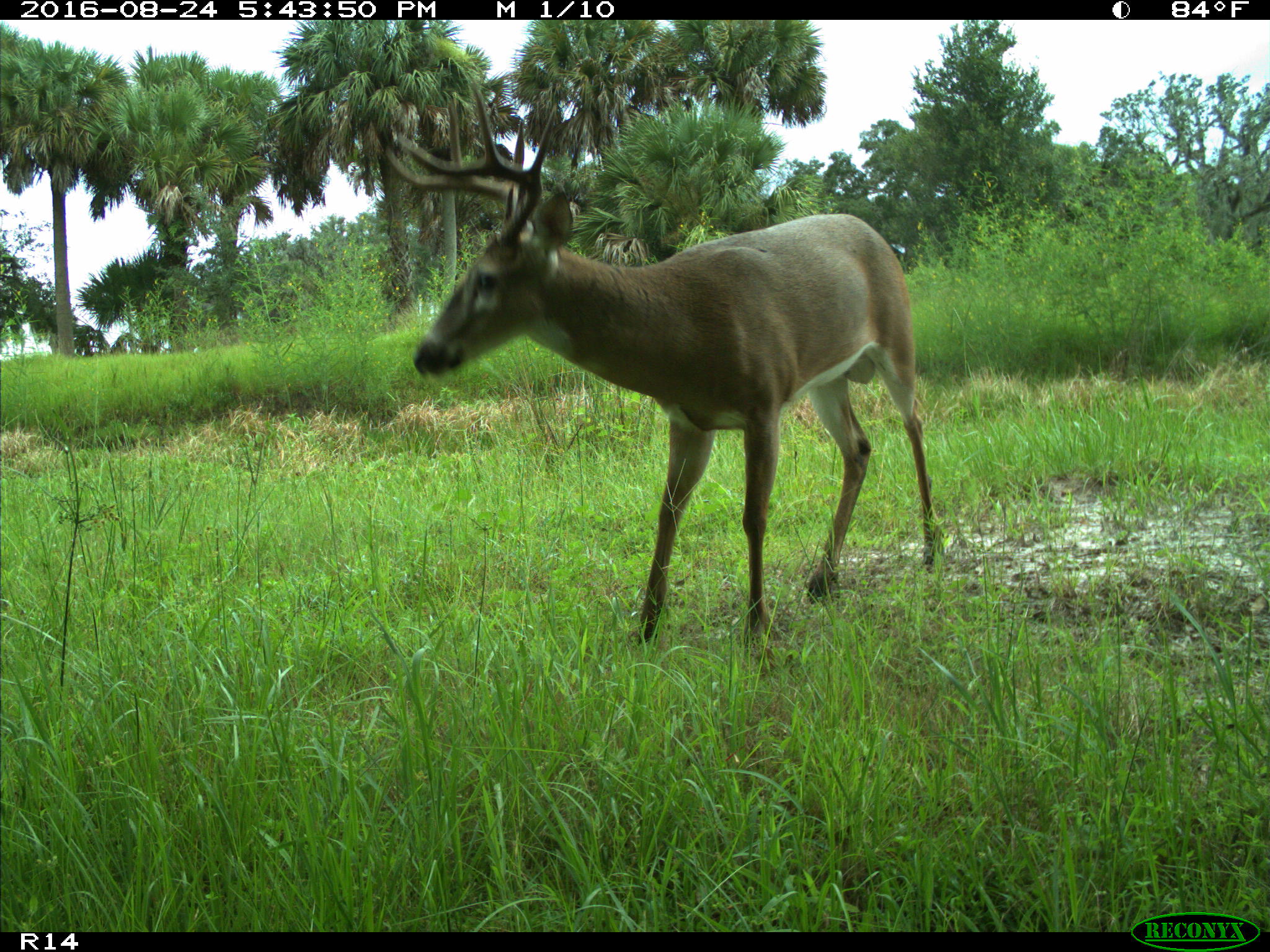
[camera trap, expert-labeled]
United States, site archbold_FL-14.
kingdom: Animalia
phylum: Chordata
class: Mammalia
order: Artiodactyla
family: Cervidae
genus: Odocoileus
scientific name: Odocoileus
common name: deer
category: unidentified deer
Unidentified deer (deer) (Odocoileus).